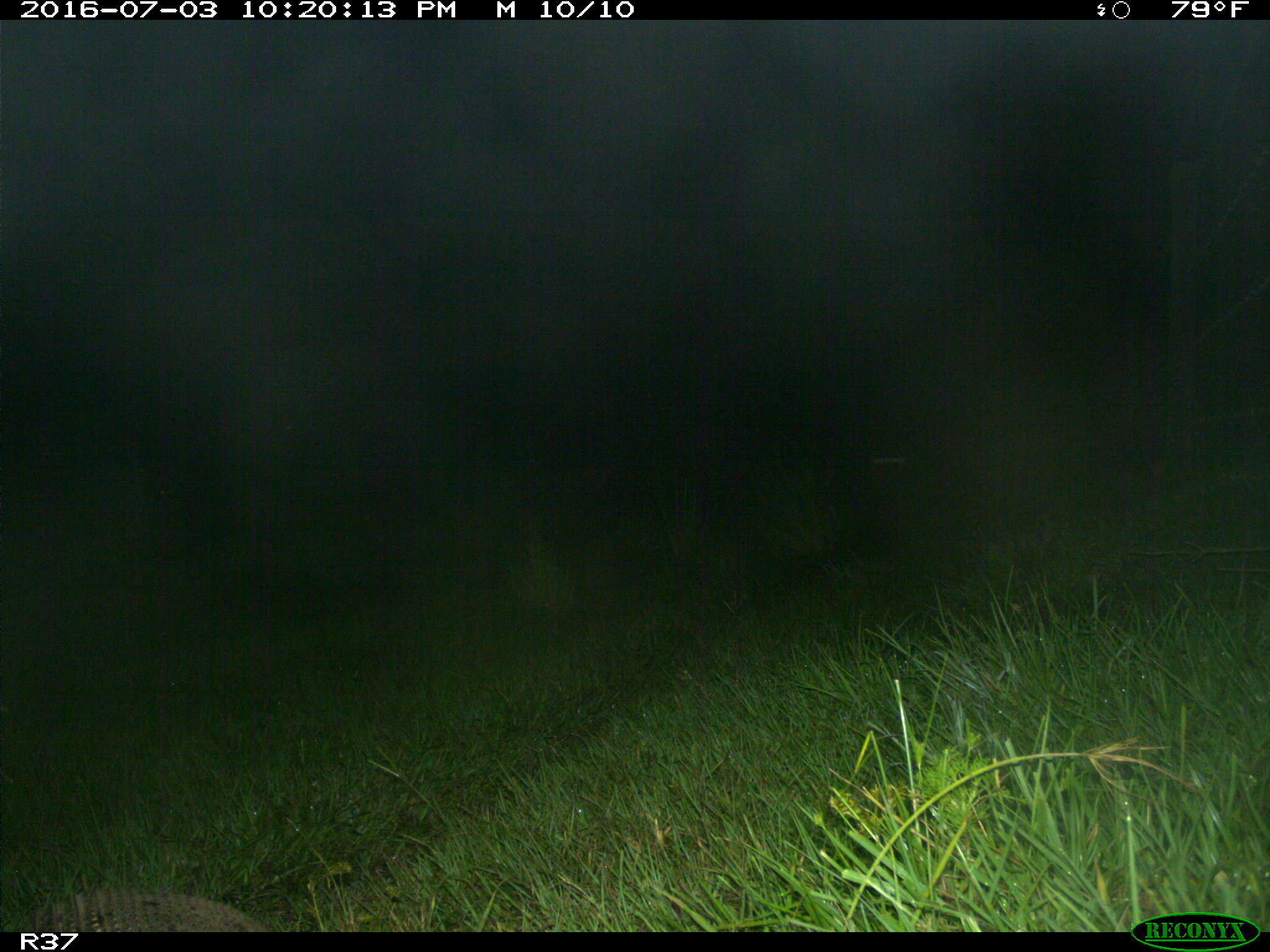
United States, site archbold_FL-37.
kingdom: Animalia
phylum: Chordata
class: Mammalia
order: Cingulata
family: Dasypodidae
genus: Dasypus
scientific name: Dasypus novemcinctus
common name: nine-banded armadillo